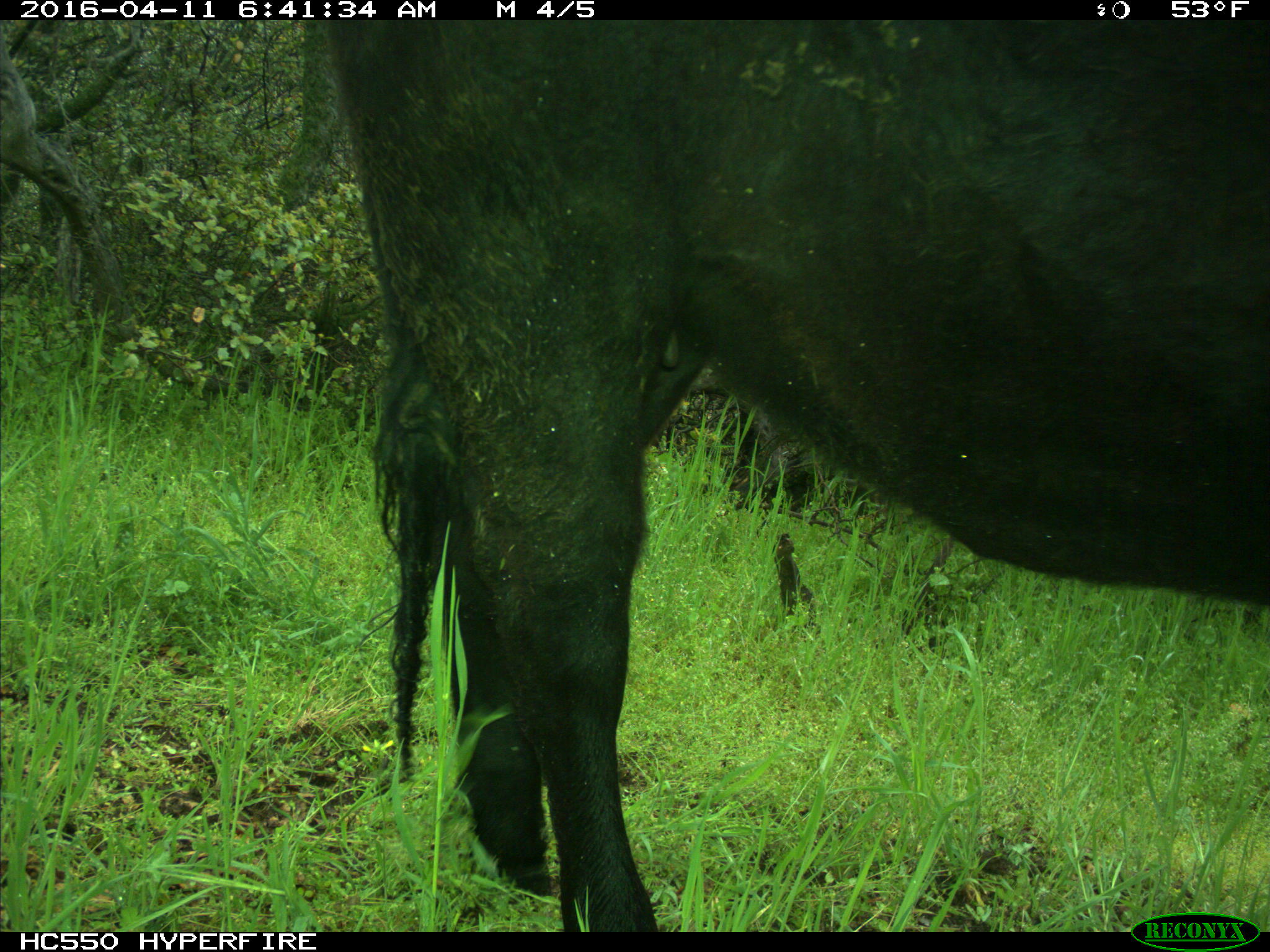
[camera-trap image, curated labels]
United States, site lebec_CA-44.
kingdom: Animalia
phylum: Chordata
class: Mammalia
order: Artiodactyla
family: Bovidae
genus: Bos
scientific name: Bos taurus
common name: domestic cow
Bos taurus (domestic cow).